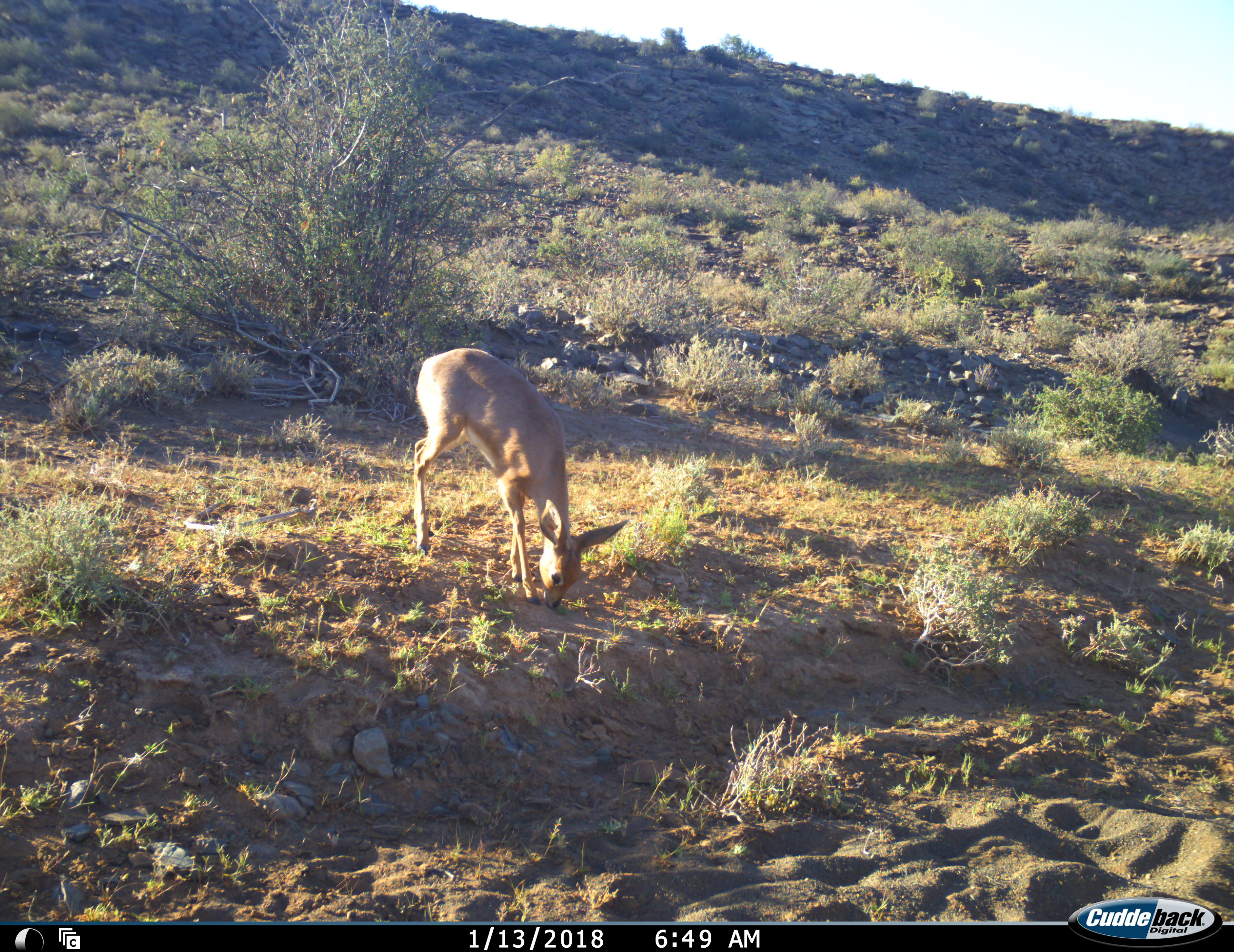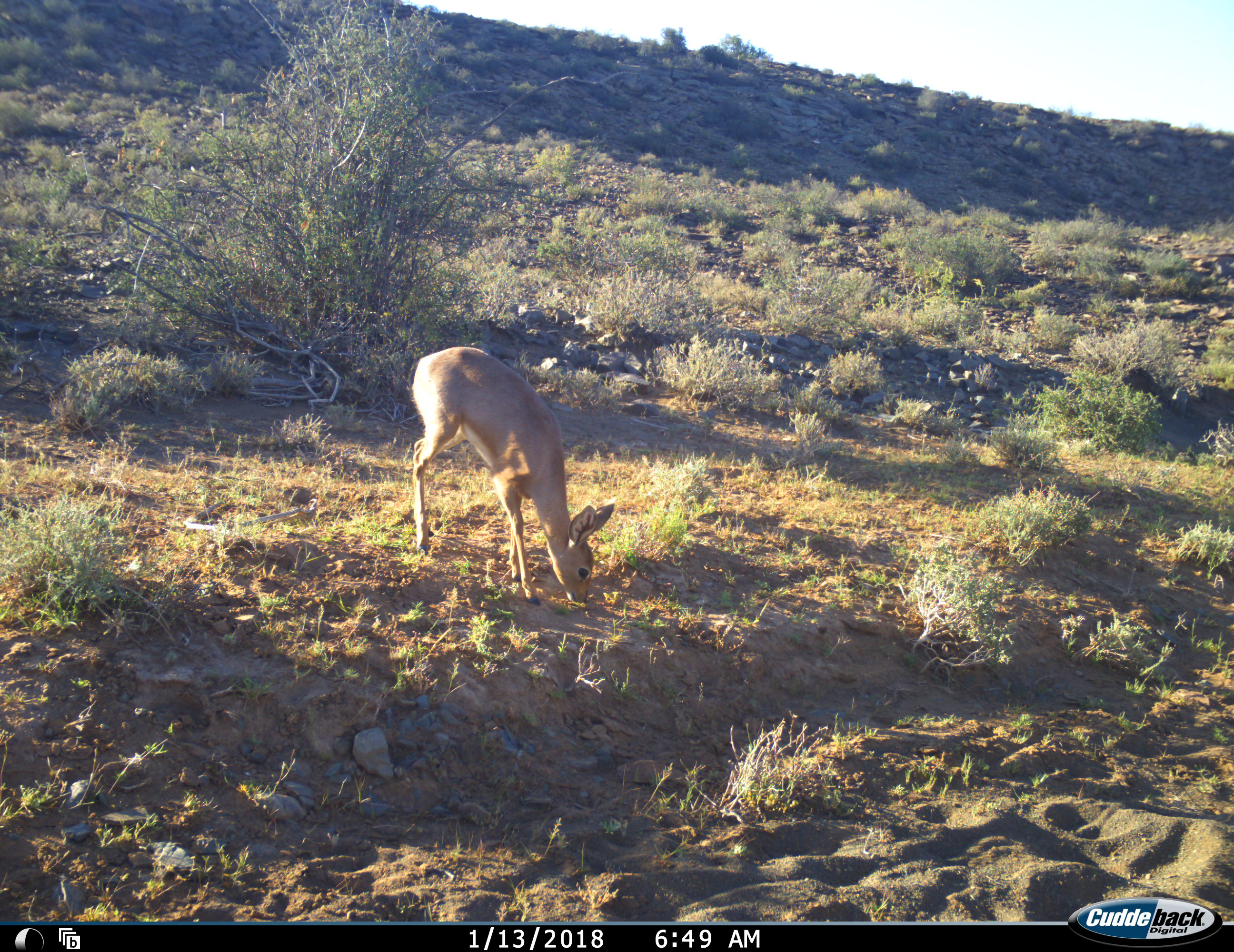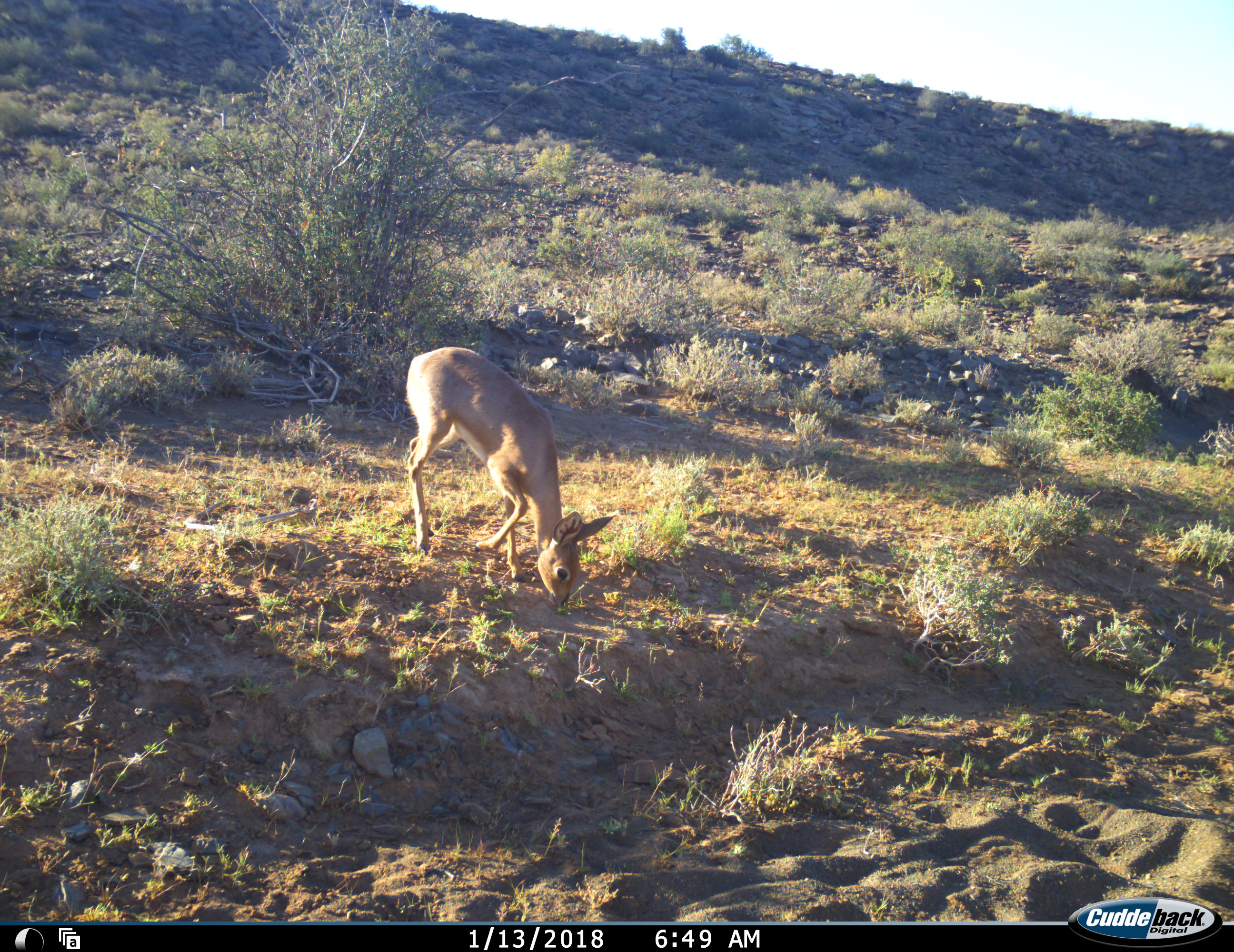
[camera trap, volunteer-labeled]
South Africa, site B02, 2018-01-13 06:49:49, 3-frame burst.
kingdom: Animalia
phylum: Chordata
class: Mammalia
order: Artiodactyla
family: Bovidae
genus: Raphicerus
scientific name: Raphicerus campestris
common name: steenbok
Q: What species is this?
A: Steenbok (Raphicerus campestris).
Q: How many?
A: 1.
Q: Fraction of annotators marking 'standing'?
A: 33%.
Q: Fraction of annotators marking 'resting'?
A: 0%.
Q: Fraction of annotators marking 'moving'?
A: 17%.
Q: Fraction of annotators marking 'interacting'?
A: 0%.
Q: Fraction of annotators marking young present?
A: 0%.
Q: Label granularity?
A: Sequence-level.